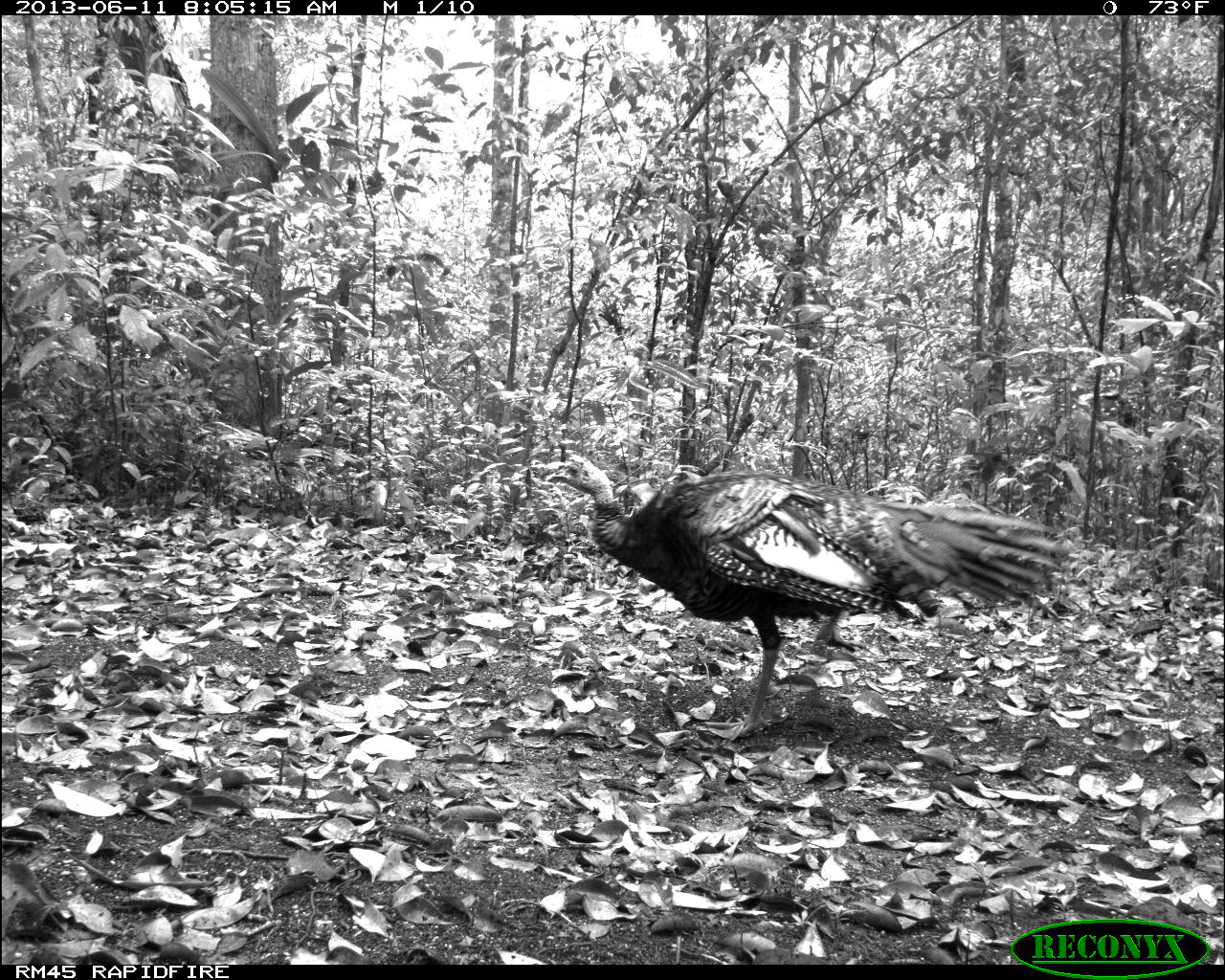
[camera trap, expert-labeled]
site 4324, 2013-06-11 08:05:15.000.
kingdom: Animalia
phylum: Chordata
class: Aves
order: Galliformes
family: Phasianidae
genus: Meleagris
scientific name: Meleagris ocellata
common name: ocellated turkey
Meleagris ocellata (ocellated turkey), count 2.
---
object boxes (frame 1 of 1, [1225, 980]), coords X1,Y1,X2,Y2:
meleagris ocellata: 551,452,1076,737